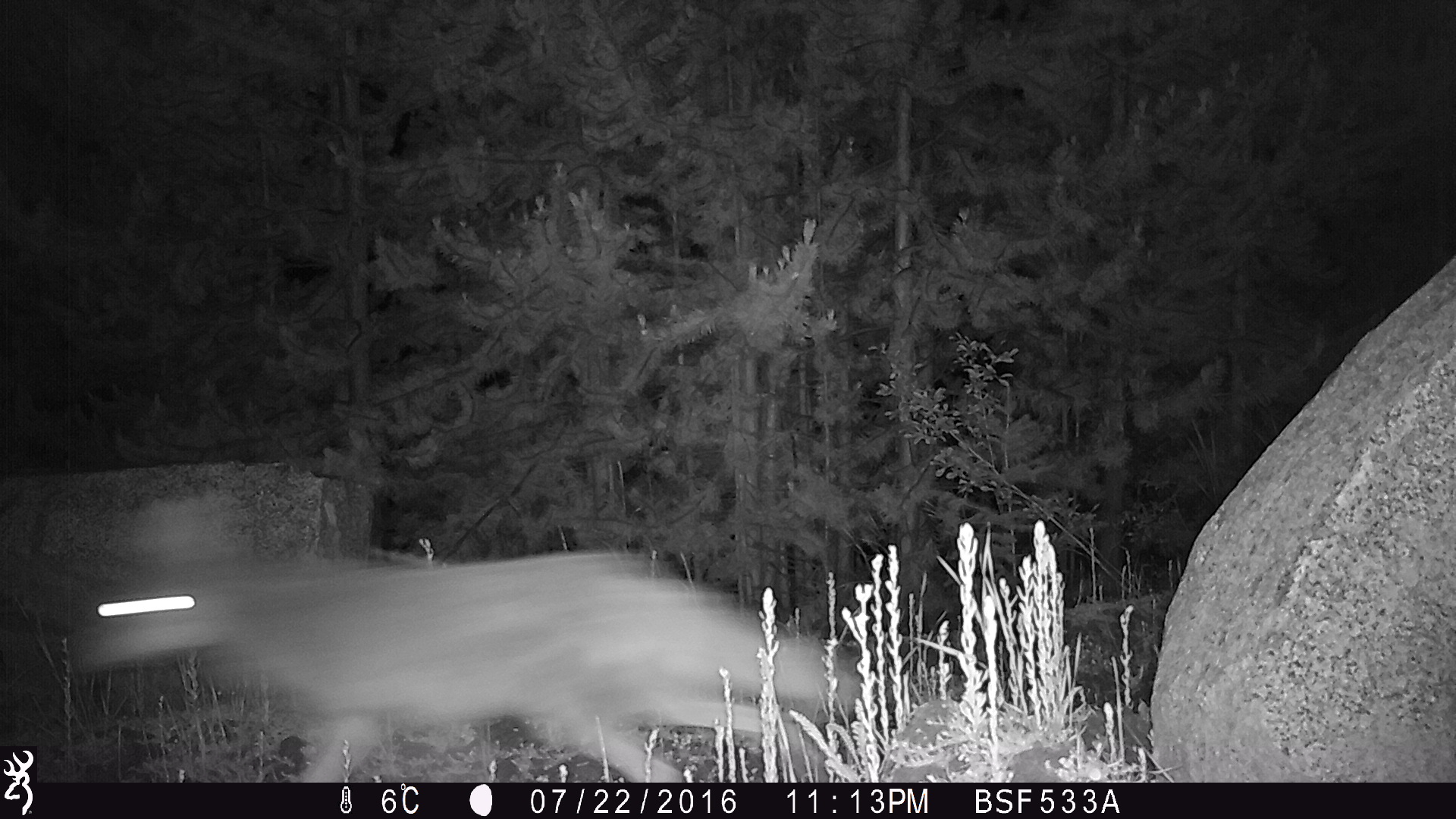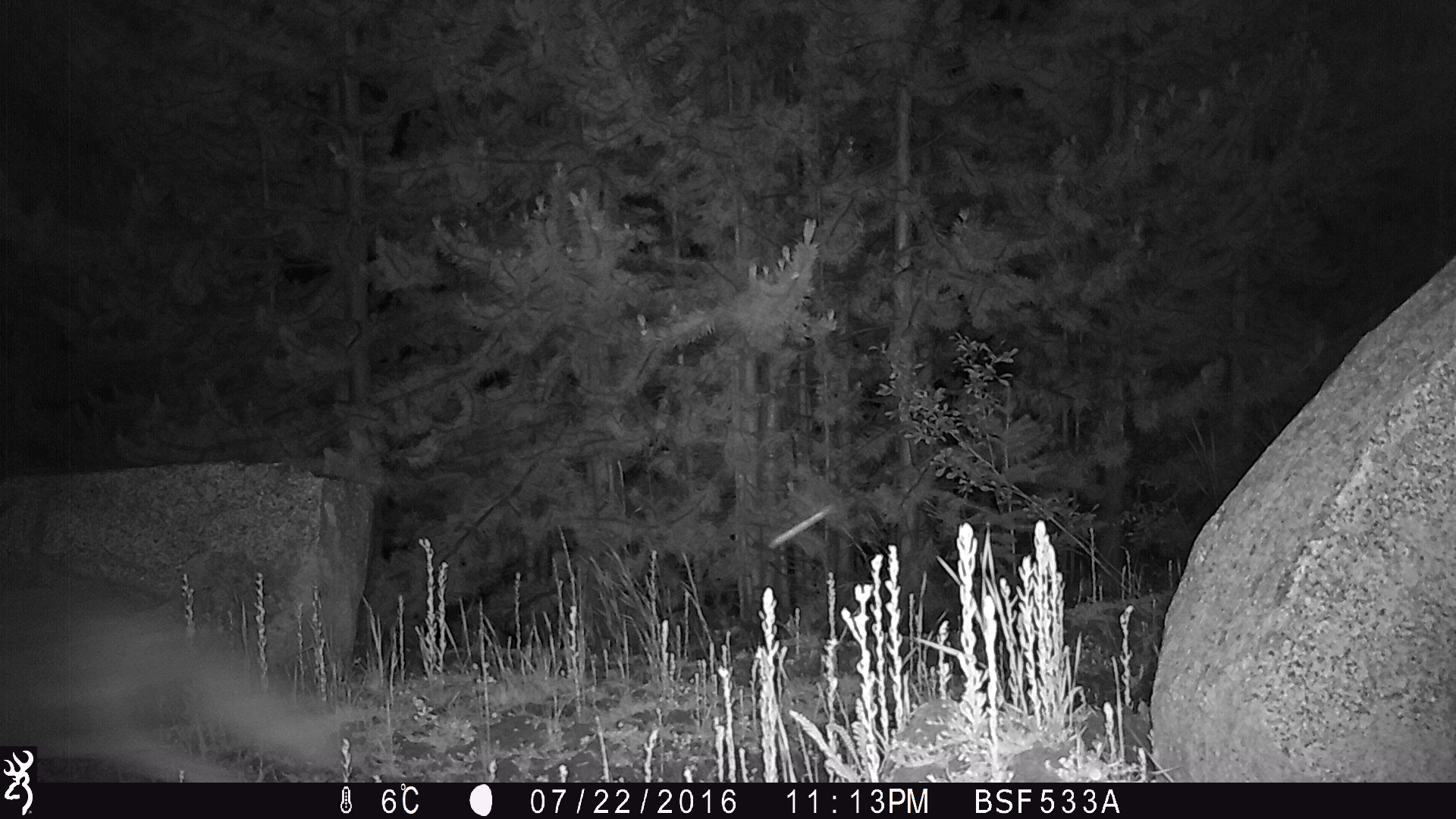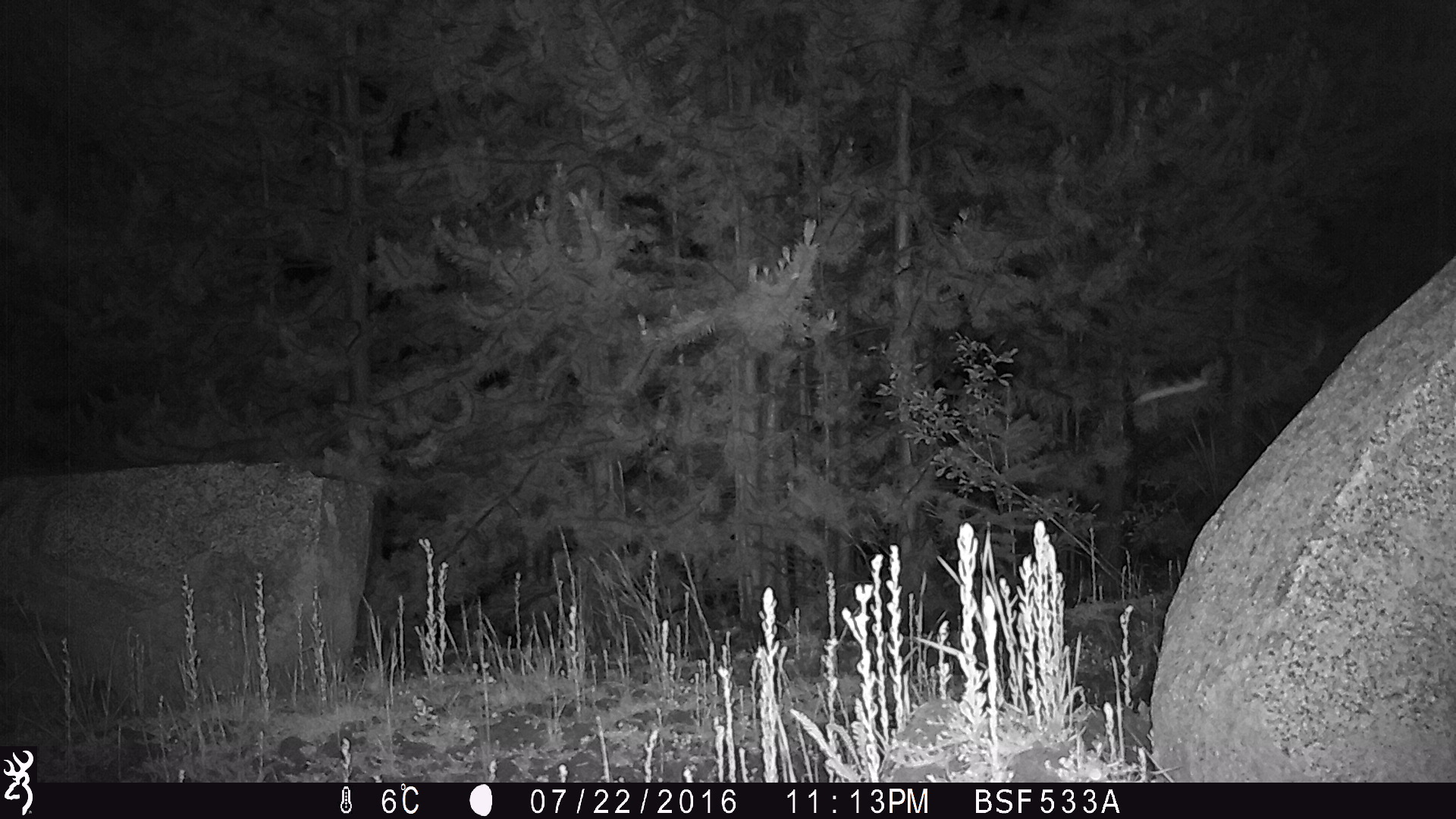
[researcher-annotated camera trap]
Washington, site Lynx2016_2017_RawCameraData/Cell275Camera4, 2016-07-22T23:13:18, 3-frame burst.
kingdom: Animalia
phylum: Chordata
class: Mammalia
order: Carnivora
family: Canidae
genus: Canis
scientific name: Canis latrans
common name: coyote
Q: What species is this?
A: Canis latrans (coyote).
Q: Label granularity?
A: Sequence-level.